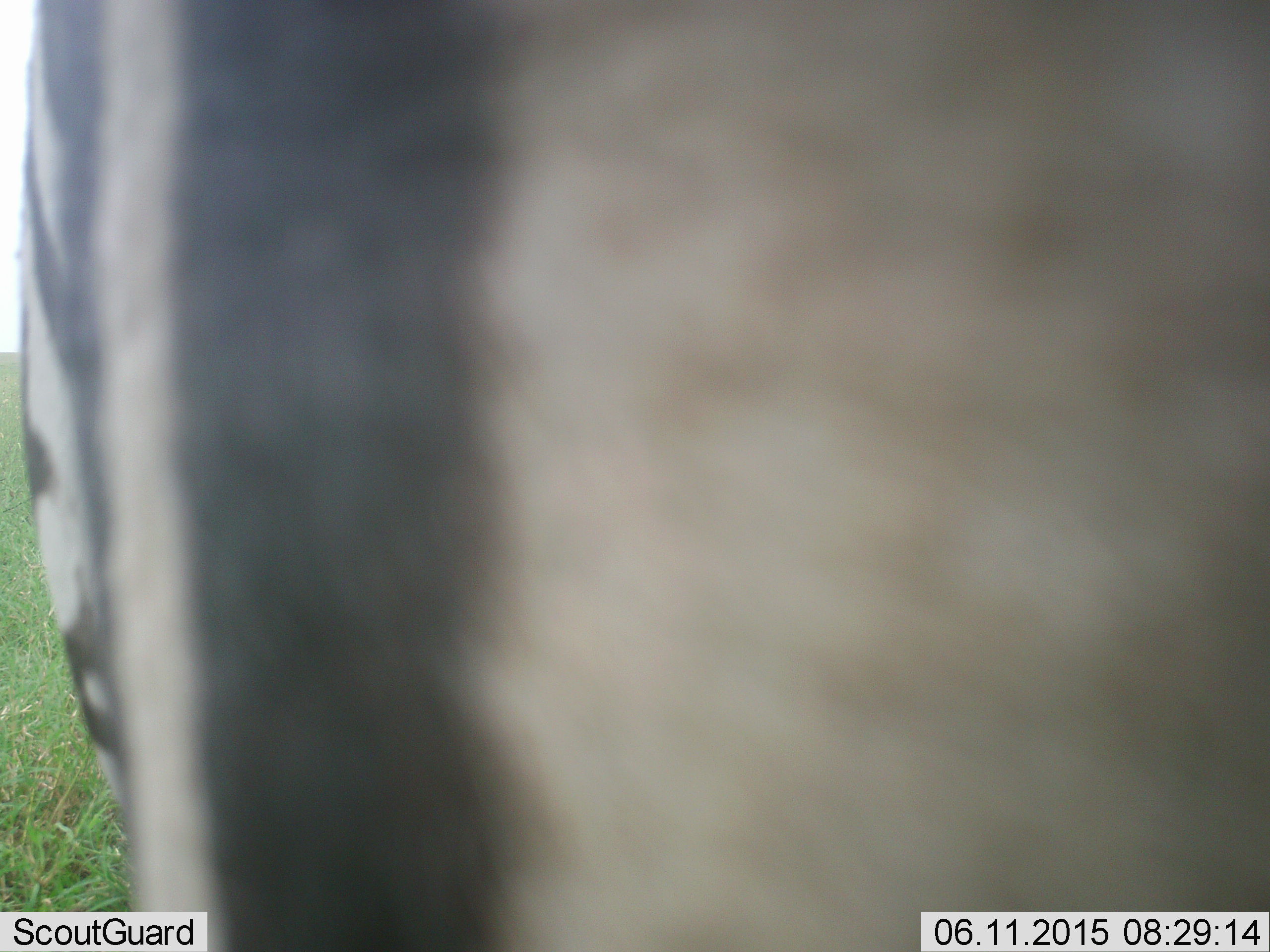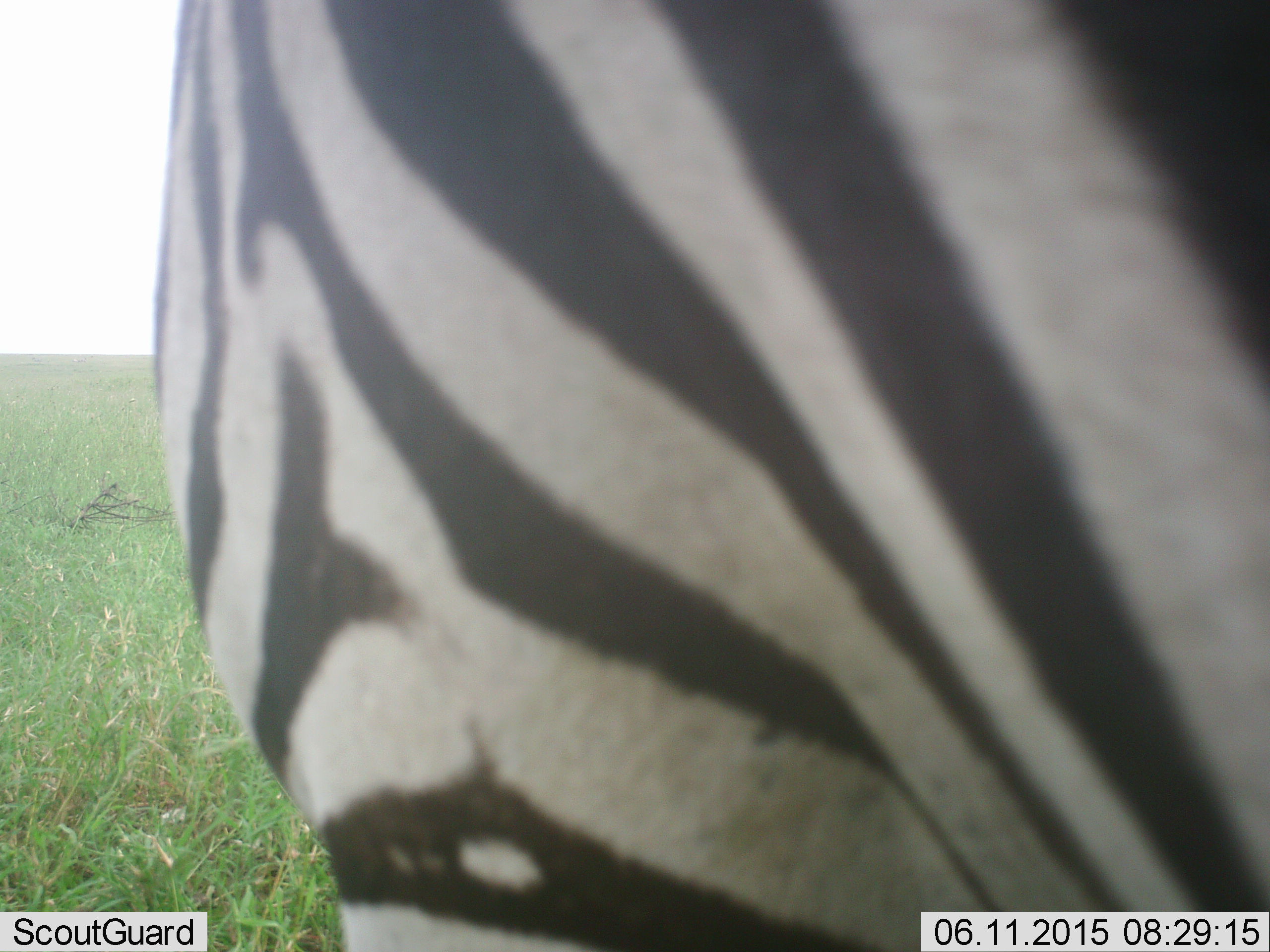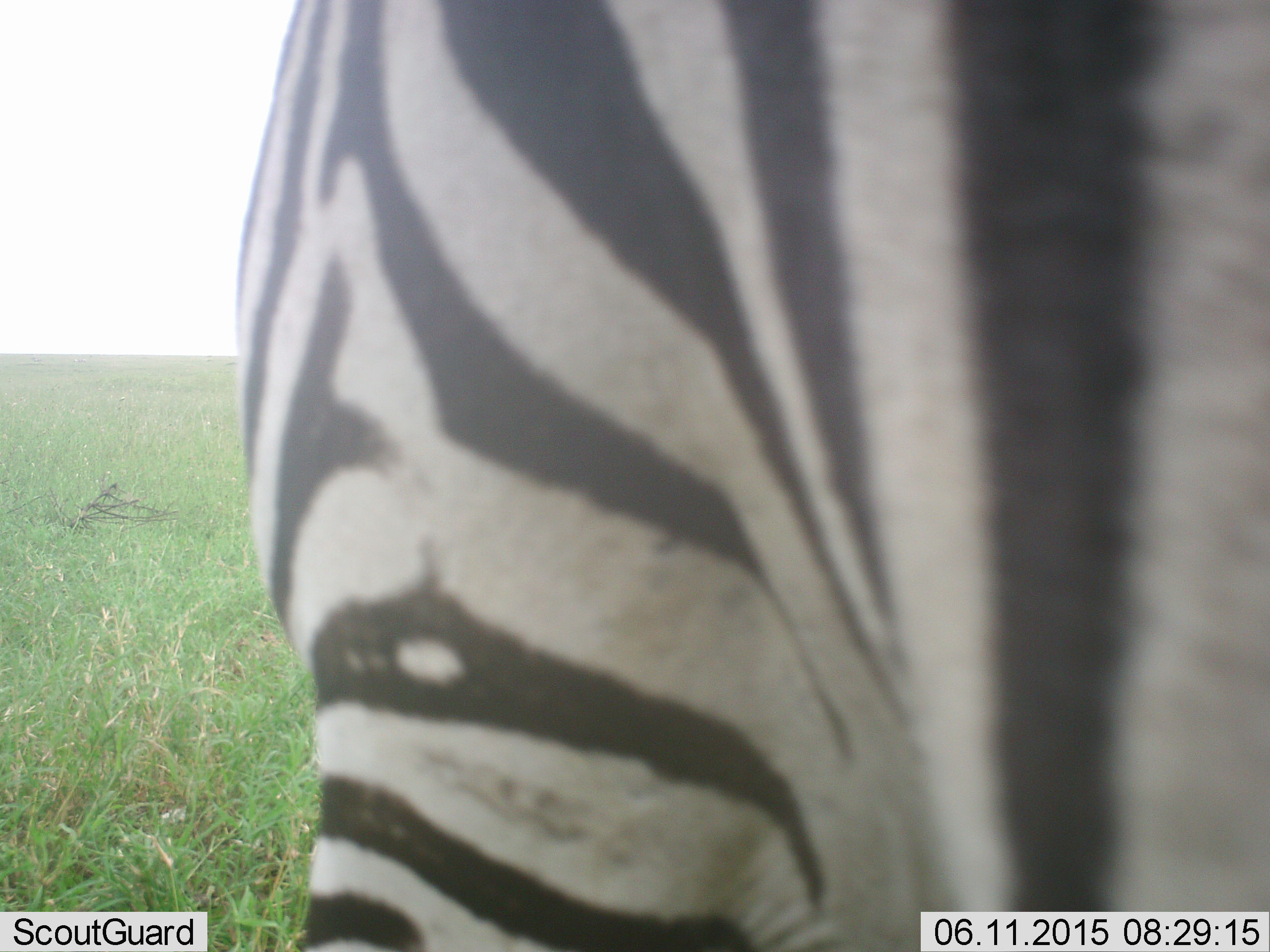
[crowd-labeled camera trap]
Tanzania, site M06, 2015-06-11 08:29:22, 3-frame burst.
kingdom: Animalia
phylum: Chordata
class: Mammalia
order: Perissodactyla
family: Equidae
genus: Equus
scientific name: Equus quagga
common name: plains zebra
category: zebra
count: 1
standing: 80%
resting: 0%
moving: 30%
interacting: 0%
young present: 0%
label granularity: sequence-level